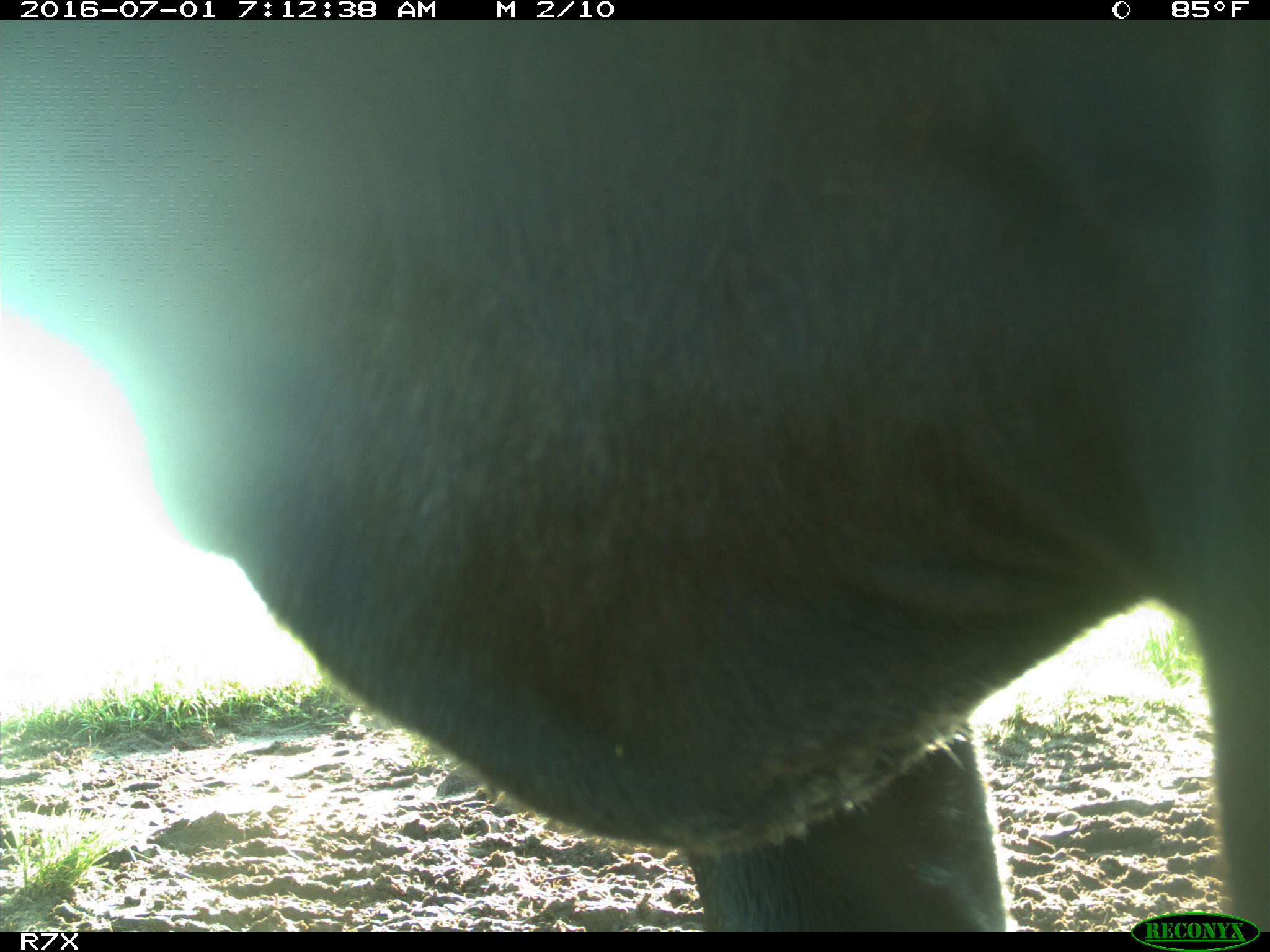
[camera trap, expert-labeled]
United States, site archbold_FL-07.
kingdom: Animalia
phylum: Chordata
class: Mammalia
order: Artiodactyla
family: Bovidae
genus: Bos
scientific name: Bos taurus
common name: domestic cow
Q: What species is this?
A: Bos taurus (domestic cow).